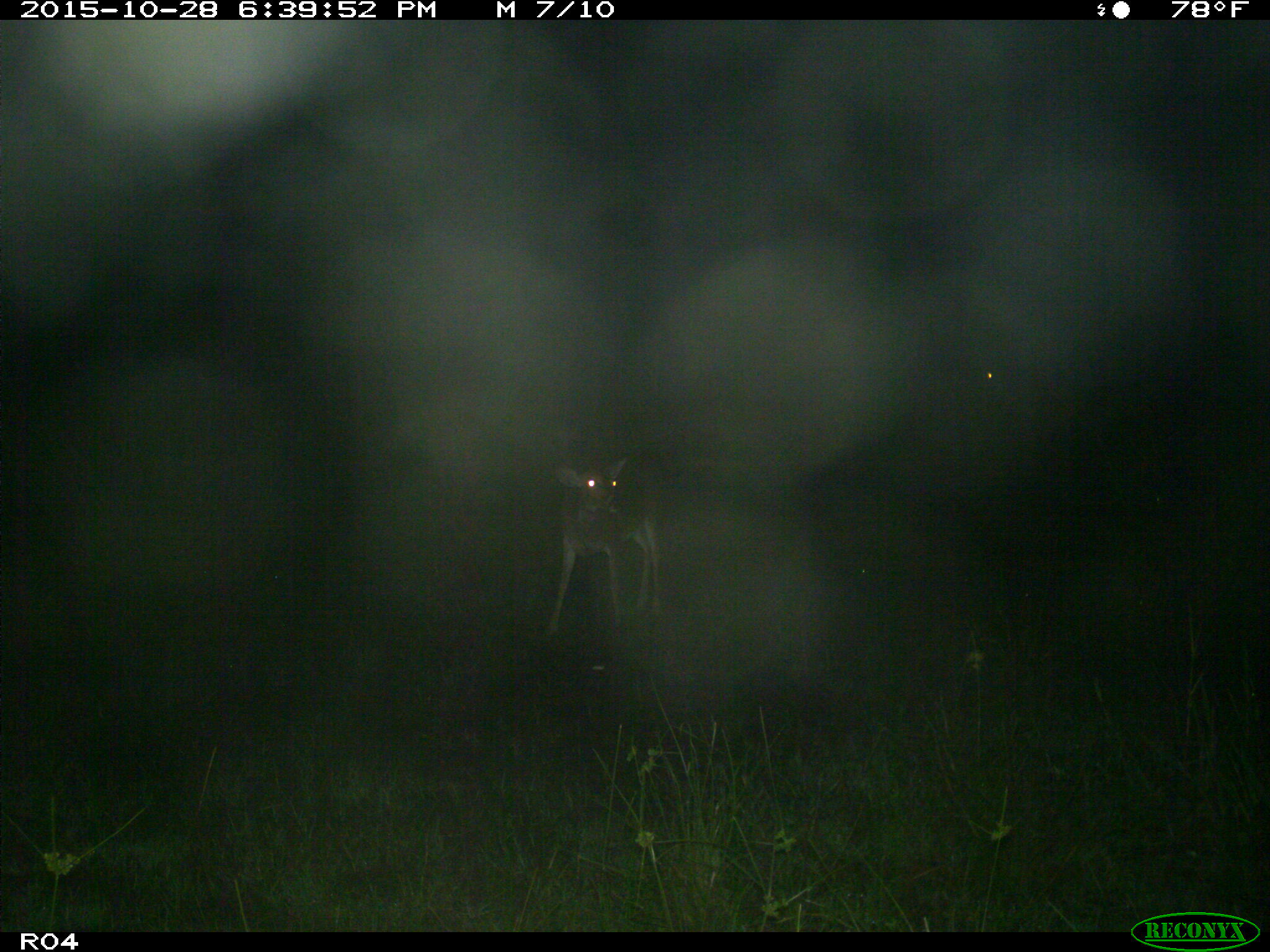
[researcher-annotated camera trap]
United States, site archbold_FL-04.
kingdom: Animalia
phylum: Chordata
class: Mammalia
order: Artiodactyla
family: Cervidae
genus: Odocoileus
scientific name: Odocoileus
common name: deer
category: unidentified deer